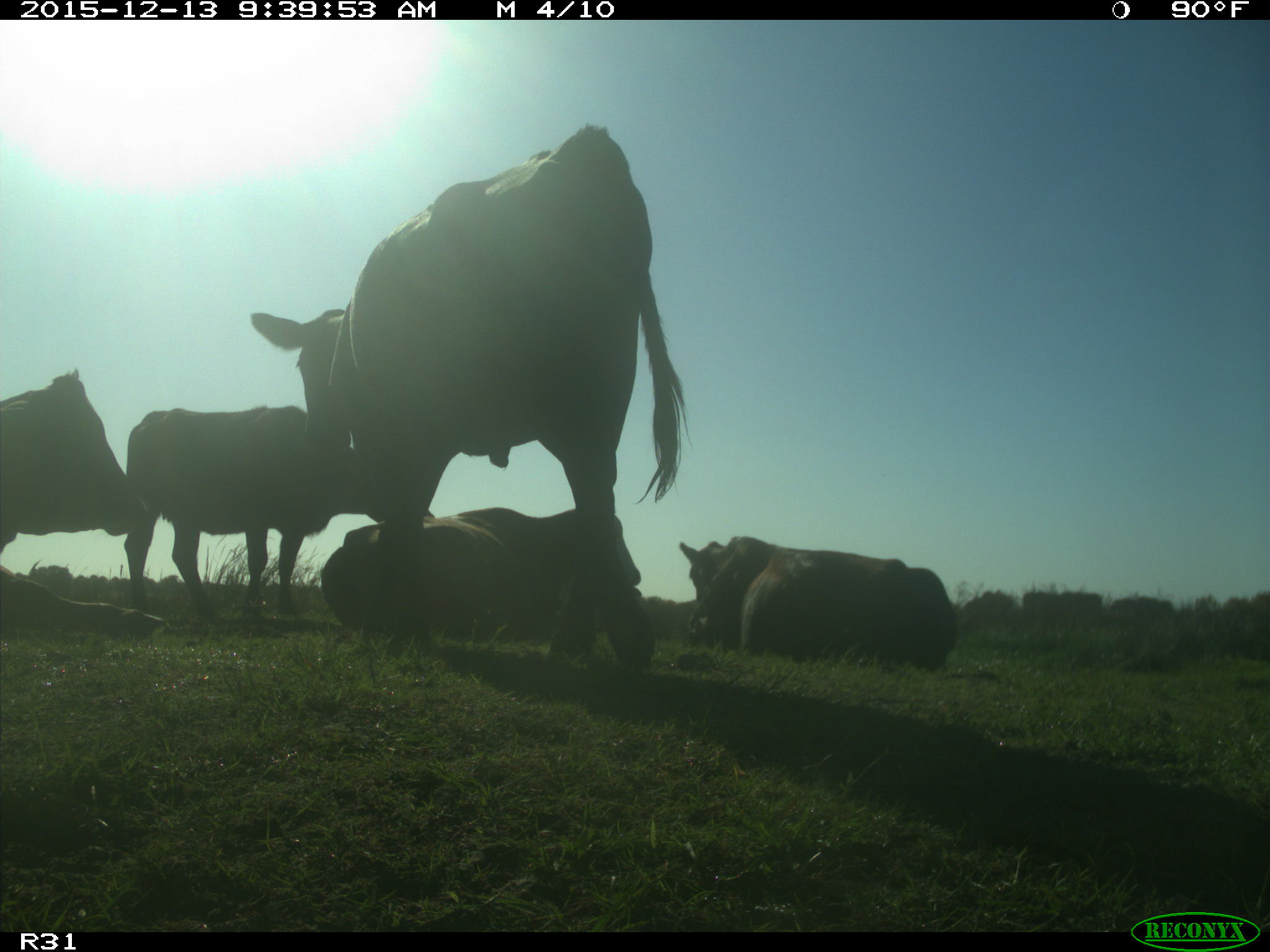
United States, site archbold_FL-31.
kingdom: Animalia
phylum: Chordata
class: Mammalia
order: Artiodactyla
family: Bovidae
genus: Bos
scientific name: Bos taurus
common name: domestic cow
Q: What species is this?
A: Bos taurus (domestic cow).